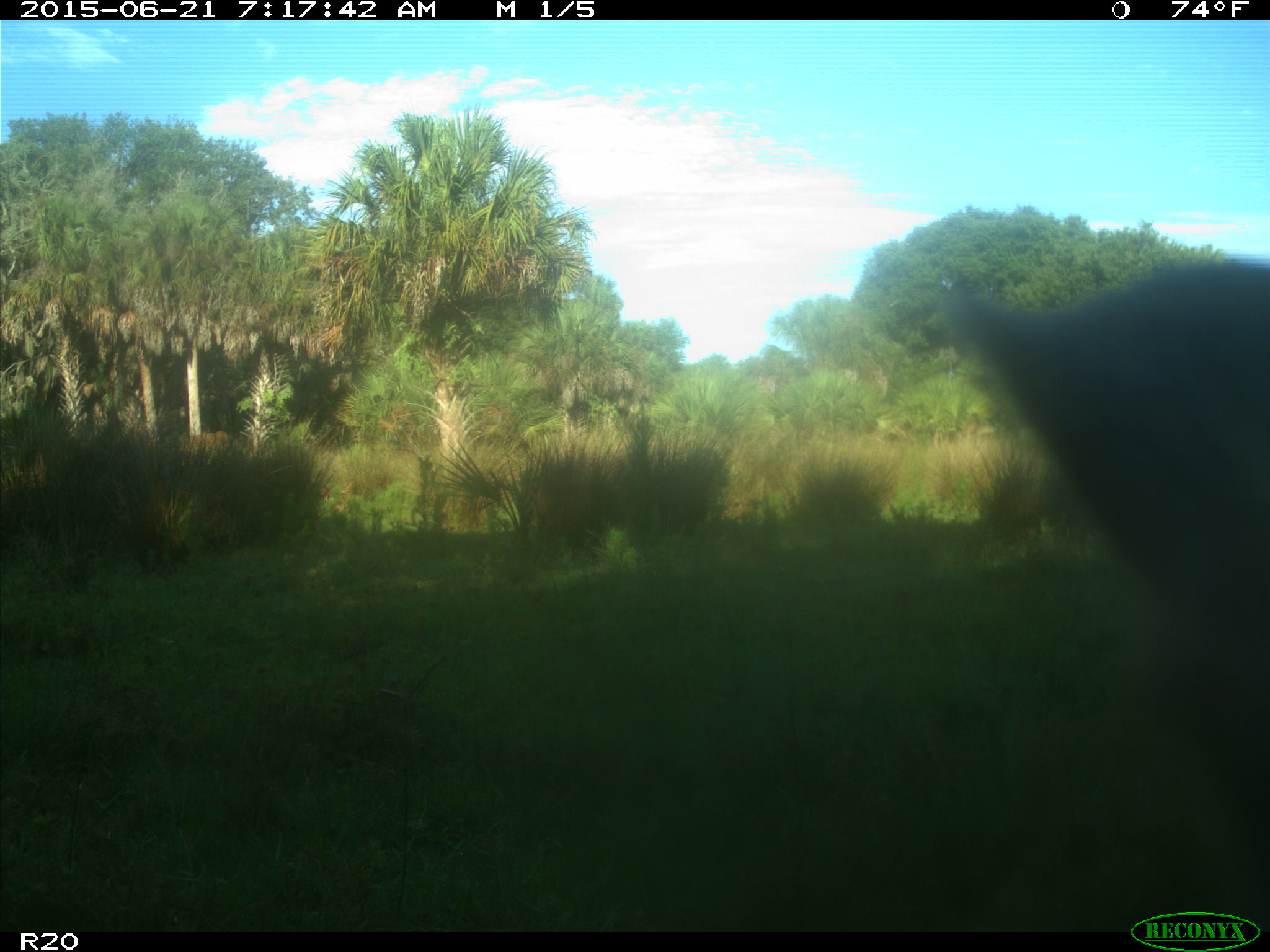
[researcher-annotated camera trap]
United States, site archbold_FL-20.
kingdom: Animalia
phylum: Chordata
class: Mammalia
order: Artiodactyla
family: Bovidae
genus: Bos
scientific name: Bos taurus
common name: domestic cow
Bos taurus (domestic cow).